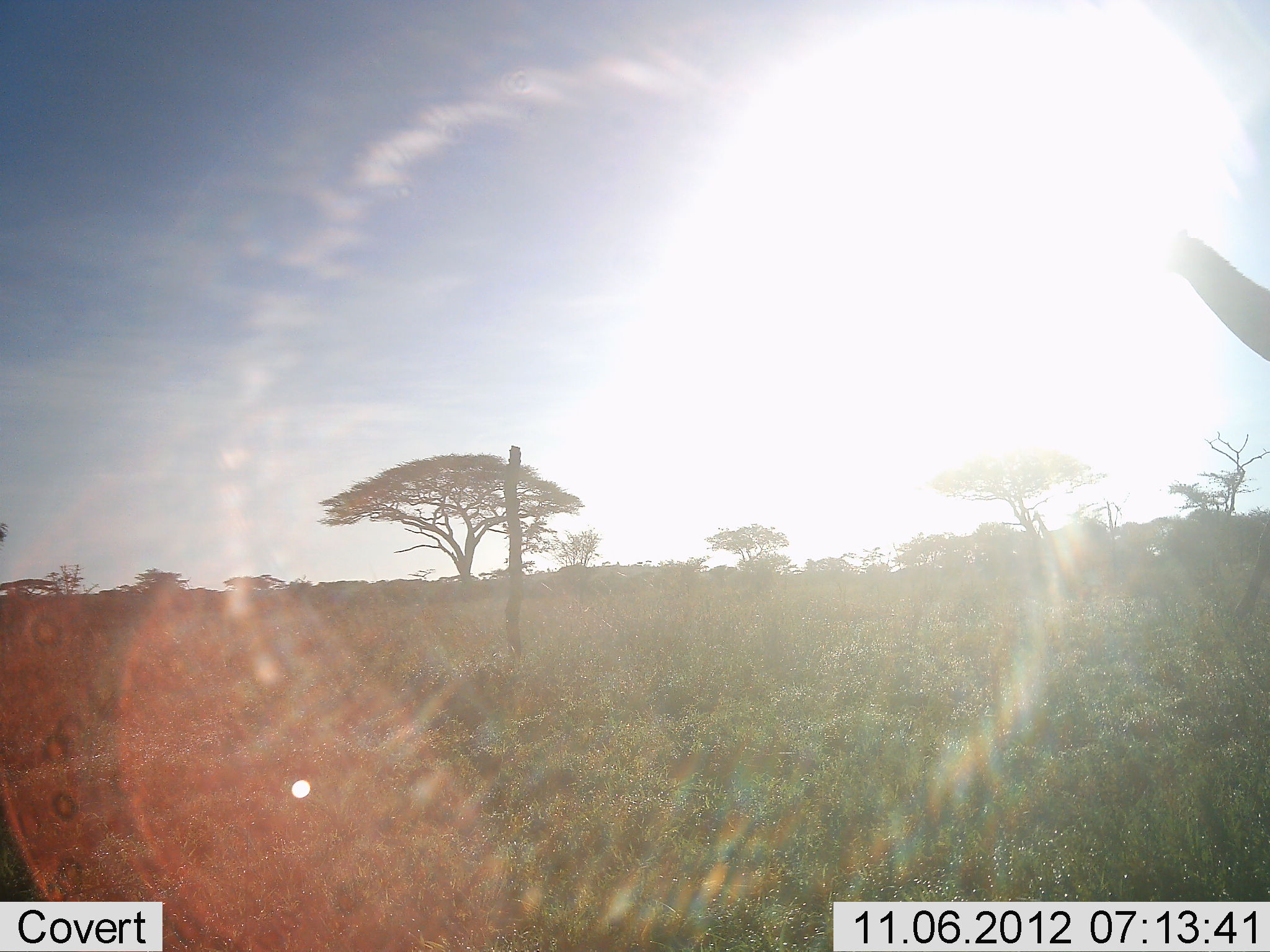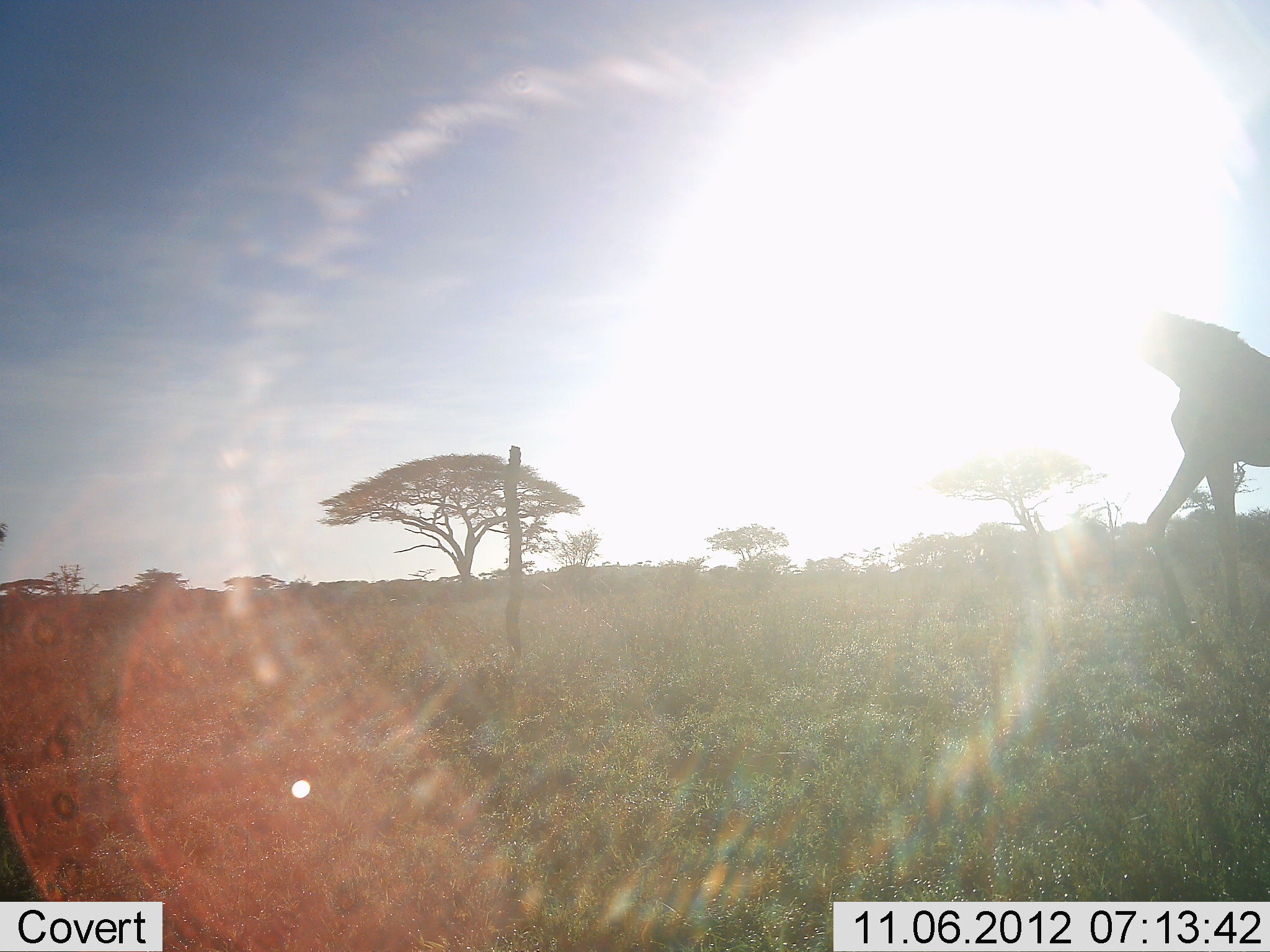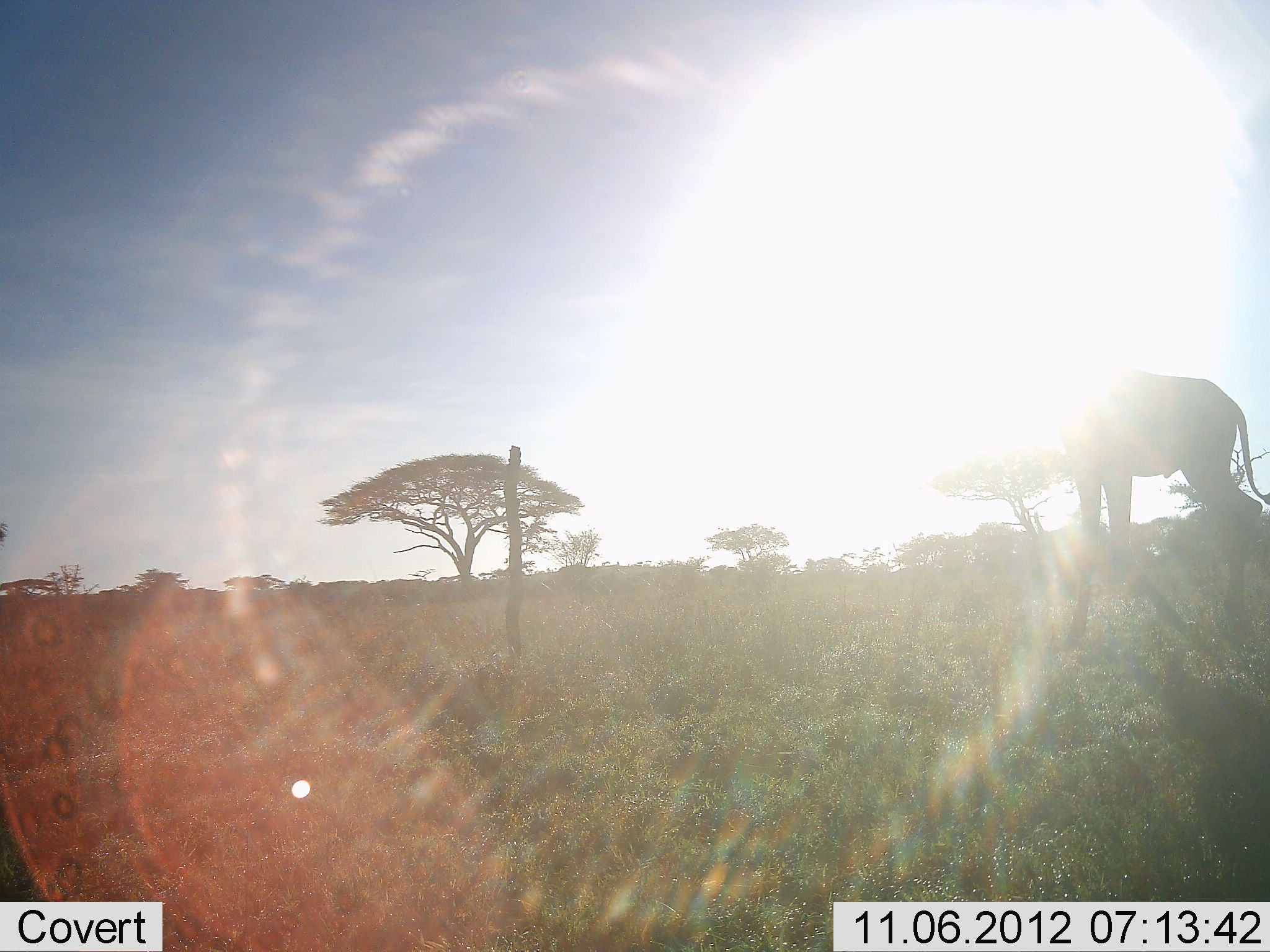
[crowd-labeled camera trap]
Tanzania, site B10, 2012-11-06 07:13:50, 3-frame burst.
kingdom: Animalia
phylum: Chordata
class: Mammalia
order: Artiodactyla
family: Giraffidae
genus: Giraffa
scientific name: Giraffa camelopardalis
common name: giraffe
Giraffe (Giraffa camelopardalis), count 1. Behavior (volunteer vote fractions): standing 10%, resting 0%, moving 90%, interacting 0%. Young present (vote fraction): 0%. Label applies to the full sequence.